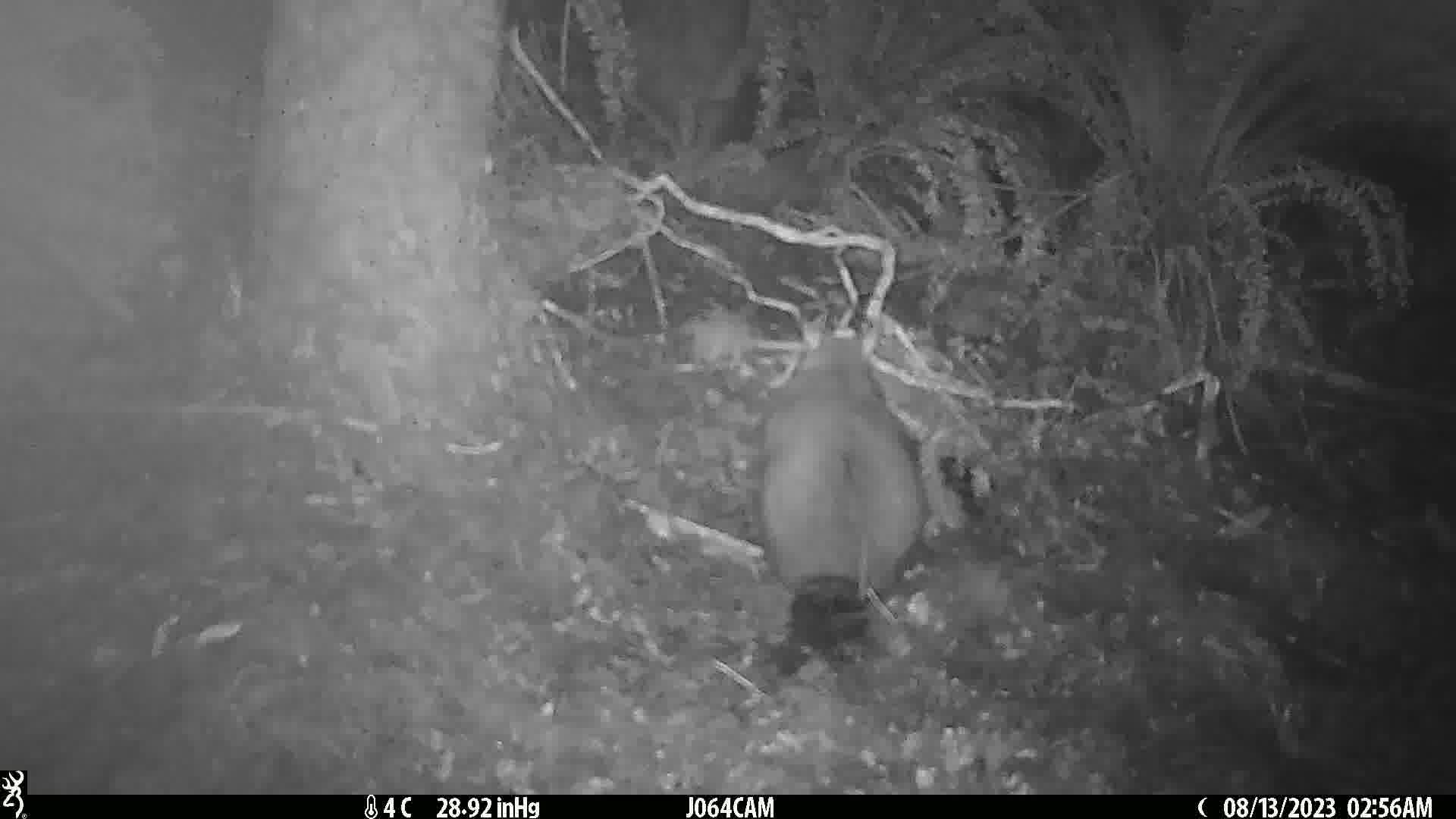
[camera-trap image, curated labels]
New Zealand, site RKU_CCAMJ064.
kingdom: Animalia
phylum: Chordata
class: Mammalia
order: Diprotodontia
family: Phalangeridae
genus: Trichosurus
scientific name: Trichosurus vulpecula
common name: common brushtail possum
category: possum